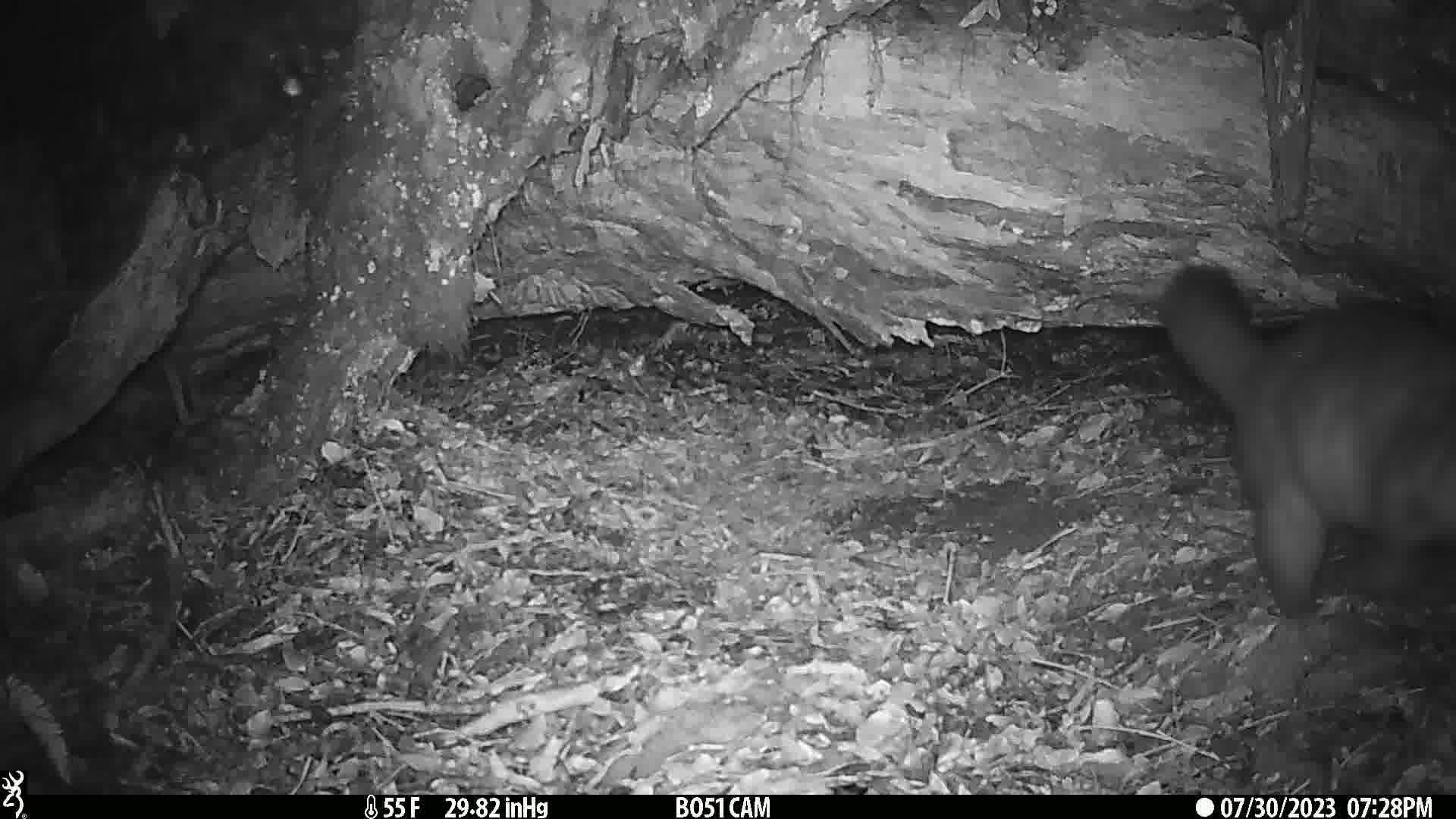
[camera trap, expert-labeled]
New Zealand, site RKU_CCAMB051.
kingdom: Animalia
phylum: Chordata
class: Mammalia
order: Diprotodontia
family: Phalangeridae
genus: Trichosurus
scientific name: Trichosurus vulpecula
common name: common brushtail possum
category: possum